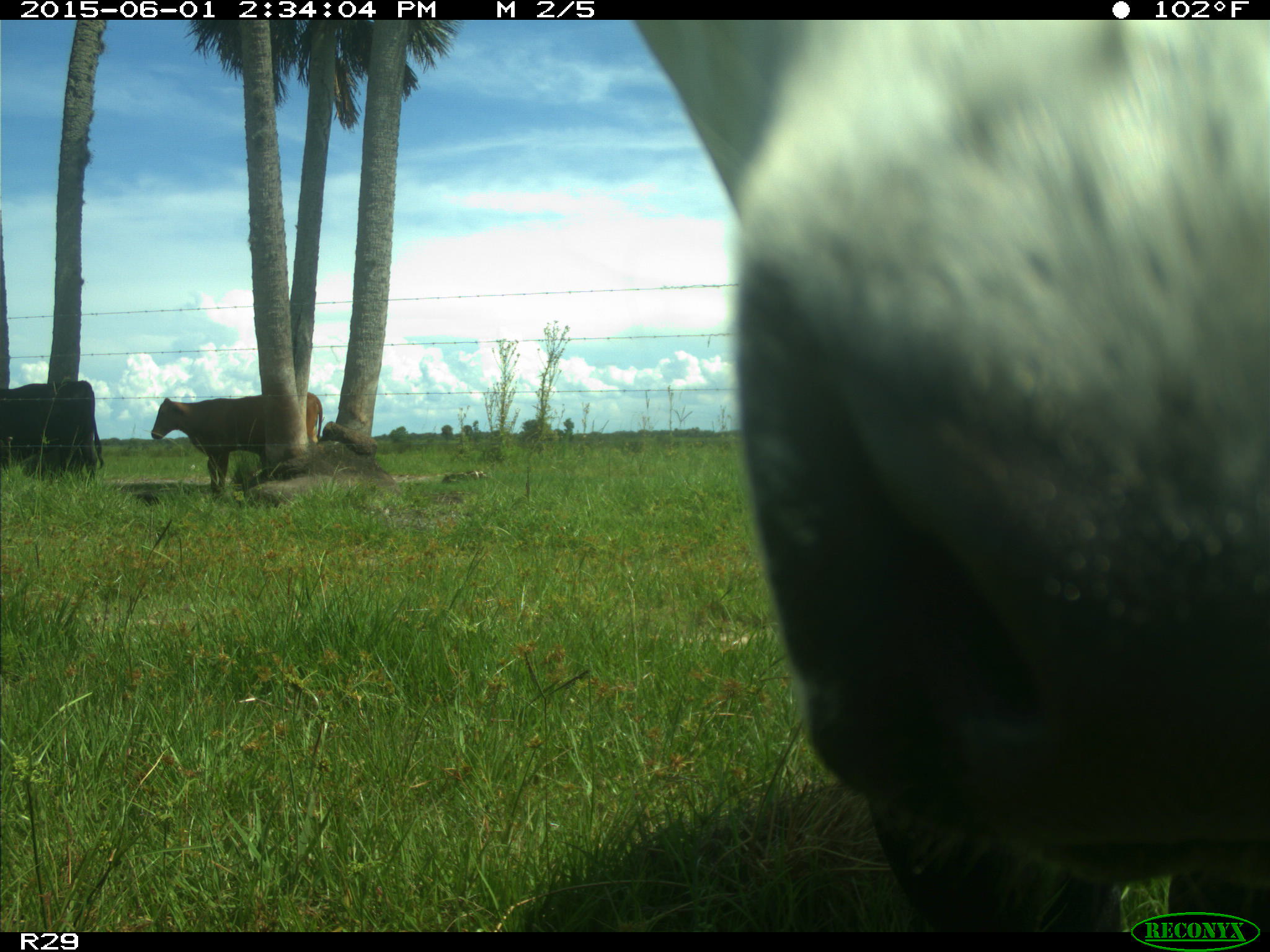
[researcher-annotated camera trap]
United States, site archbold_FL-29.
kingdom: Animalia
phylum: Chordata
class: Mammalia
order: Artiodactyla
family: Bovidae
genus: Bos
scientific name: Bos taurus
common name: domestic cow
Bos taurus (domestic cow).